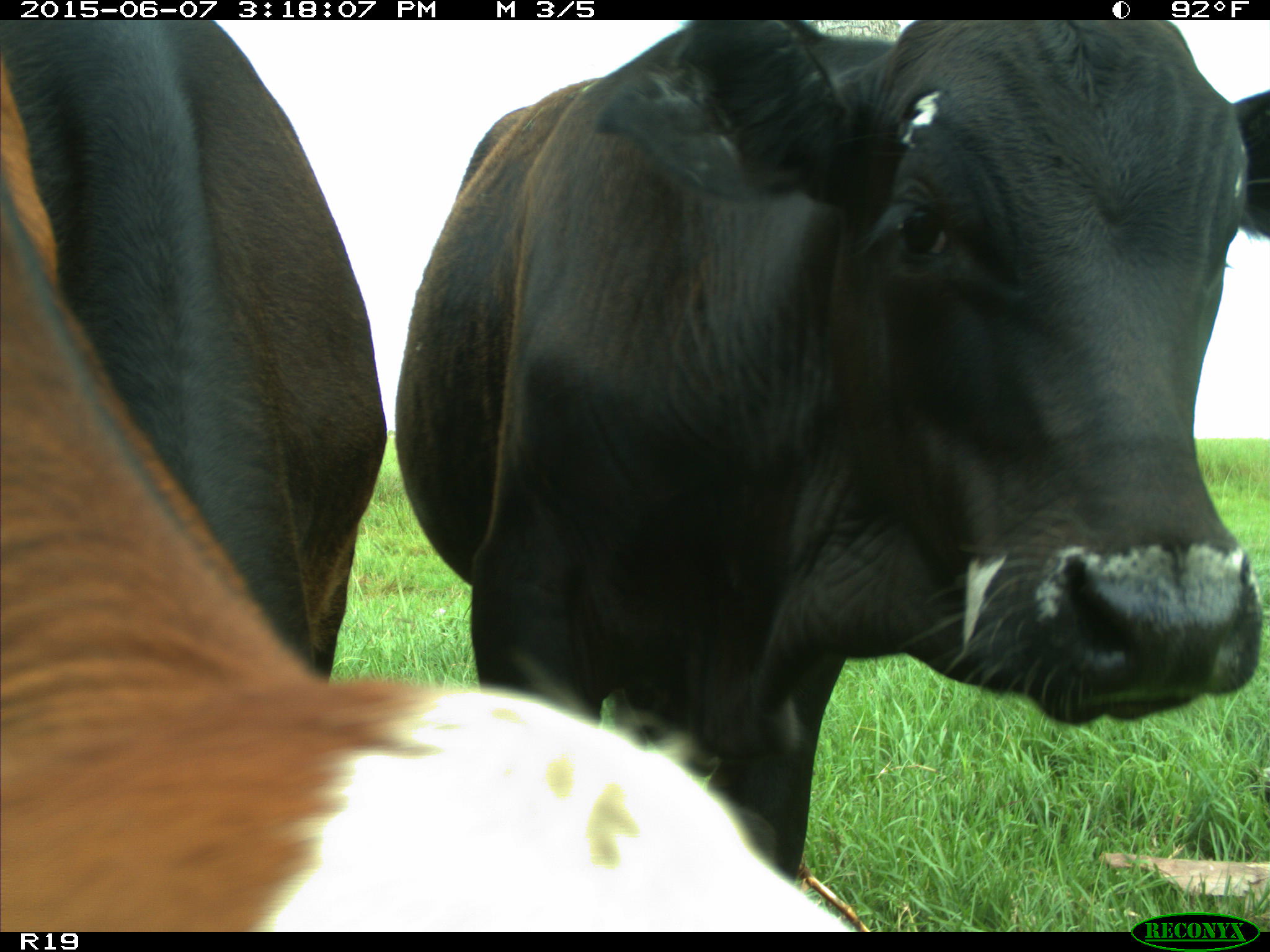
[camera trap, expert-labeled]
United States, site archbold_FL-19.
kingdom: Animalia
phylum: Chordata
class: Mammalia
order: Artiodactyla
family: Bovidae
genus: Bos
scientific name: Bos taurus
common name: domestic cow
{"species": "Bos taurus (domestic cow)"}